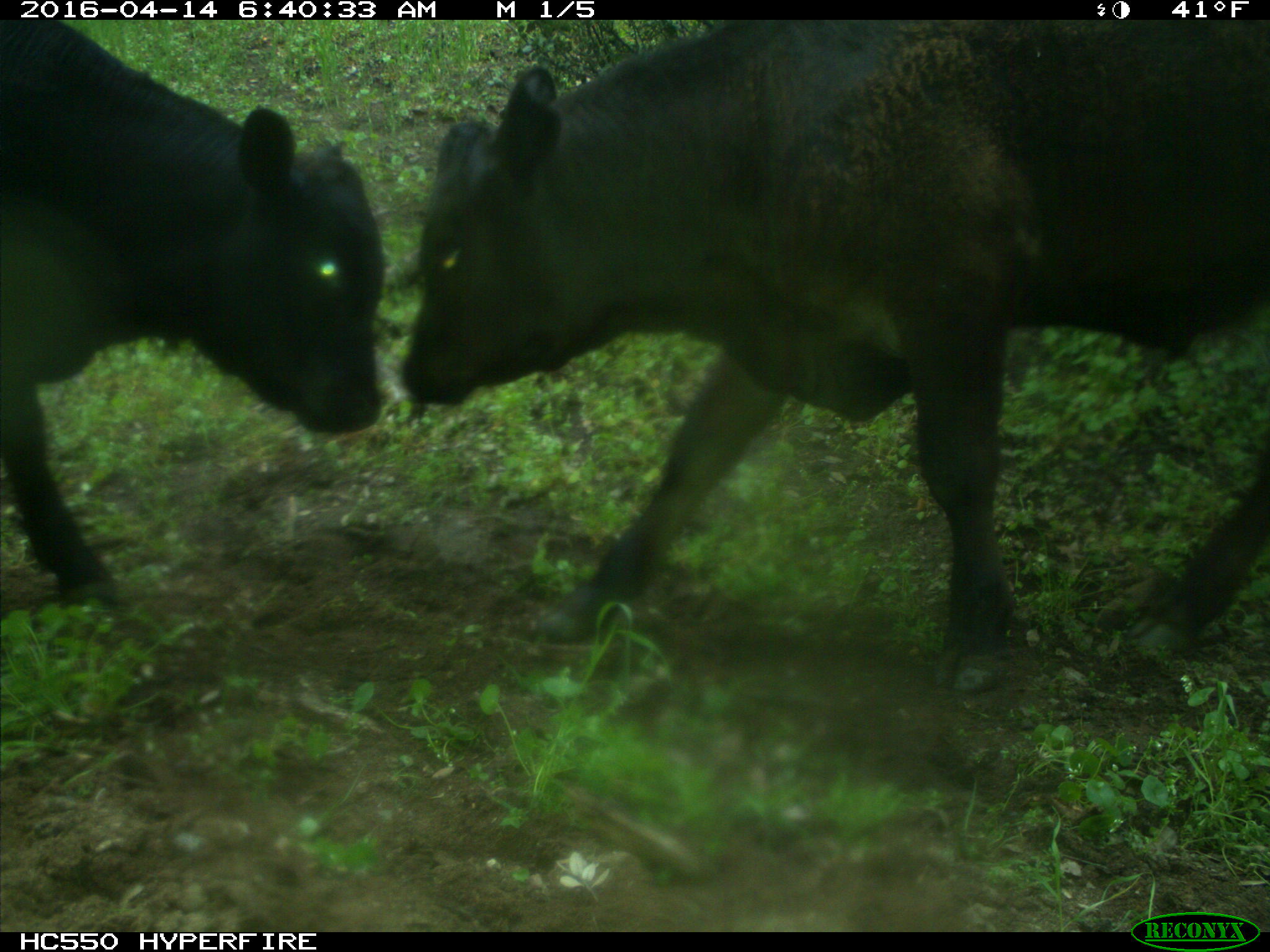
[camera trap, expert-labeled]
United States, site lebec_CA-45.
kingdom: Animalia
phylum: Chordata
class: Mammalia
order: Artiodactyla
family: Bovidae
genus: Bos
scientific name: Bos taurus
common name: domestic cow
Bos taurus (domestic cow).